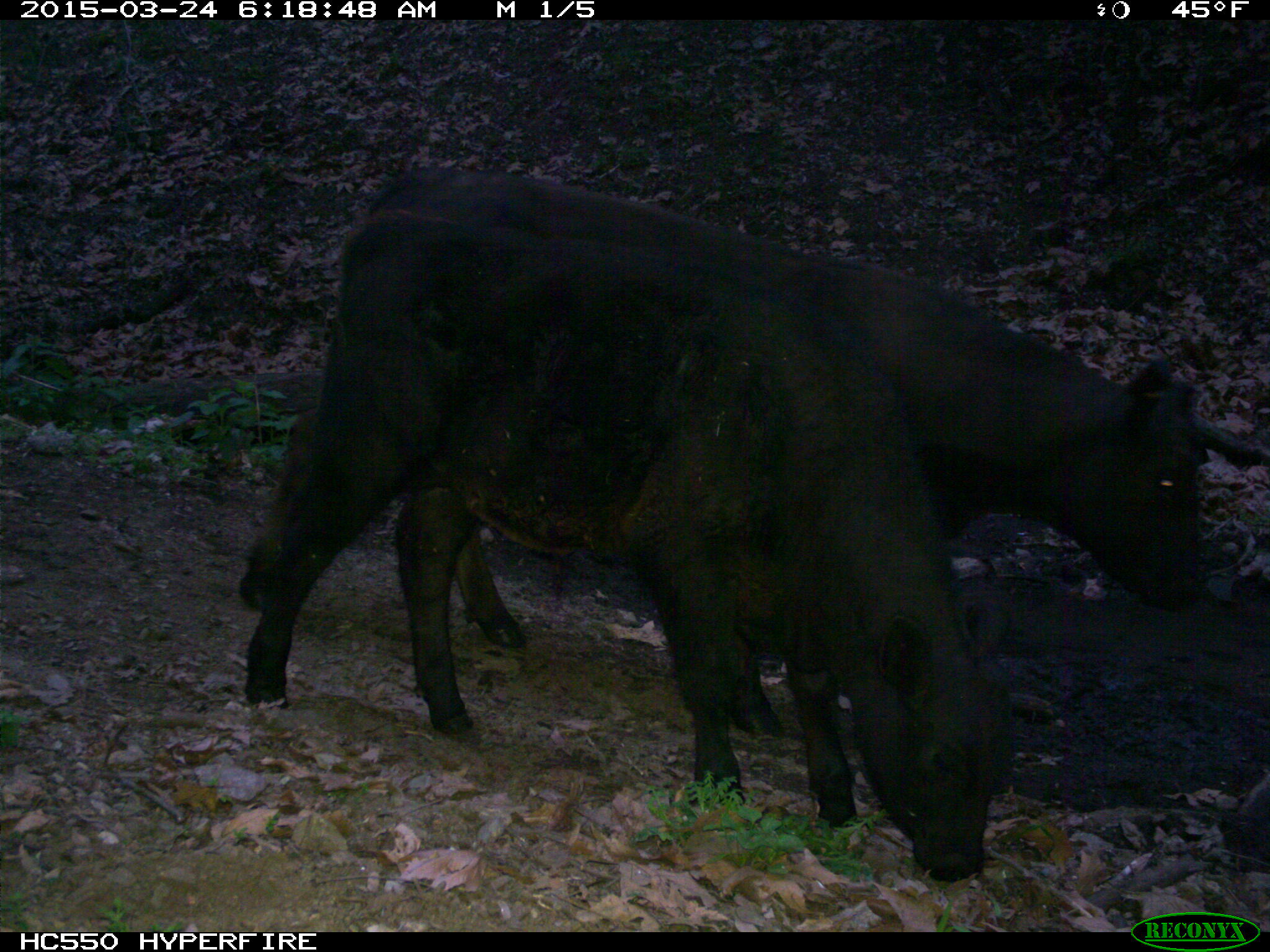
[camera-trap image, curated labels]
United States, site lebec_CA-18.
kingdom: Animalia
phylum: Chordata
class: Mammalia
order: Artiodactyla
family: Bovidae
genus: Bos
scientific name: Bos taurus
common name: domestic cow